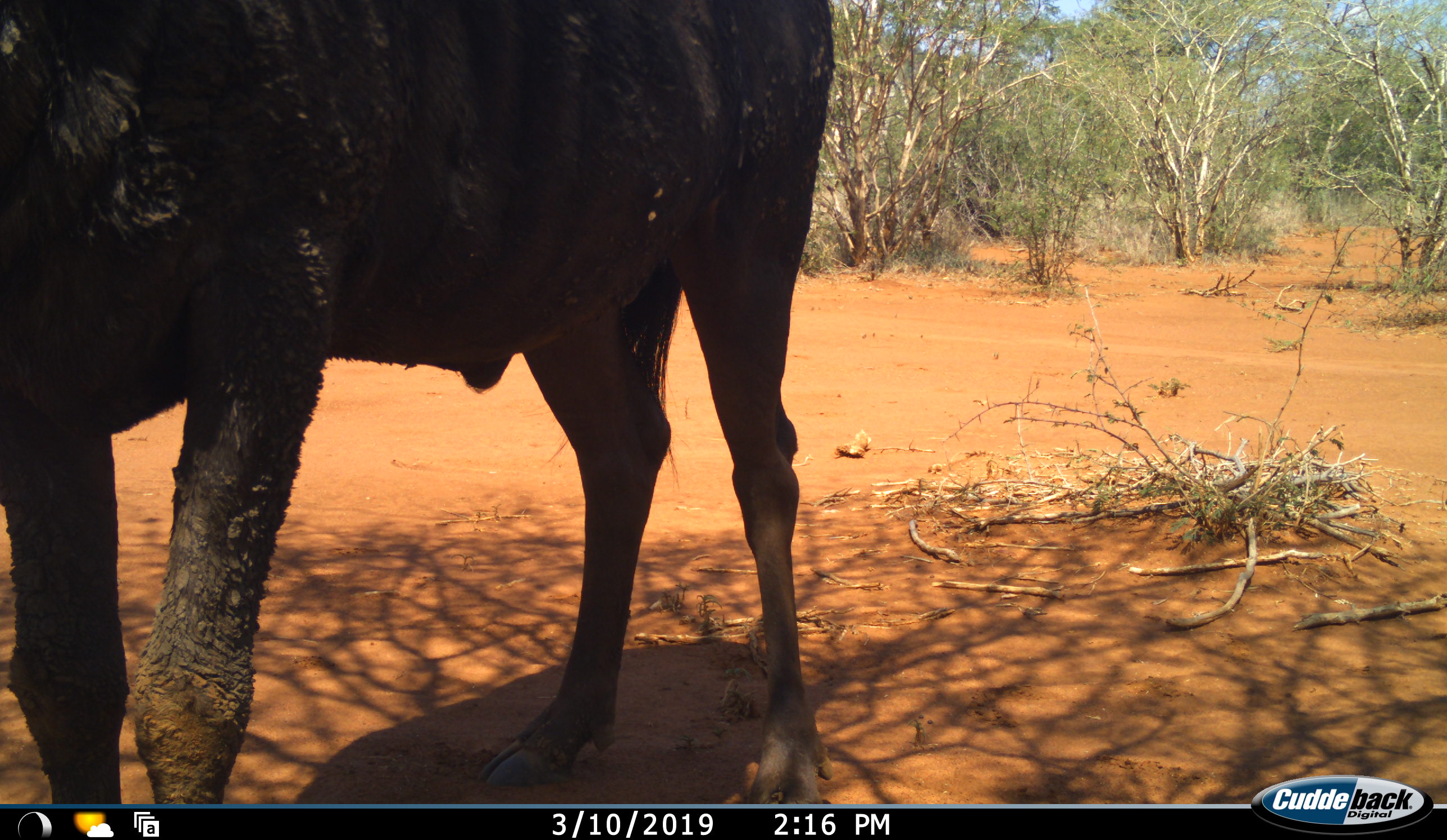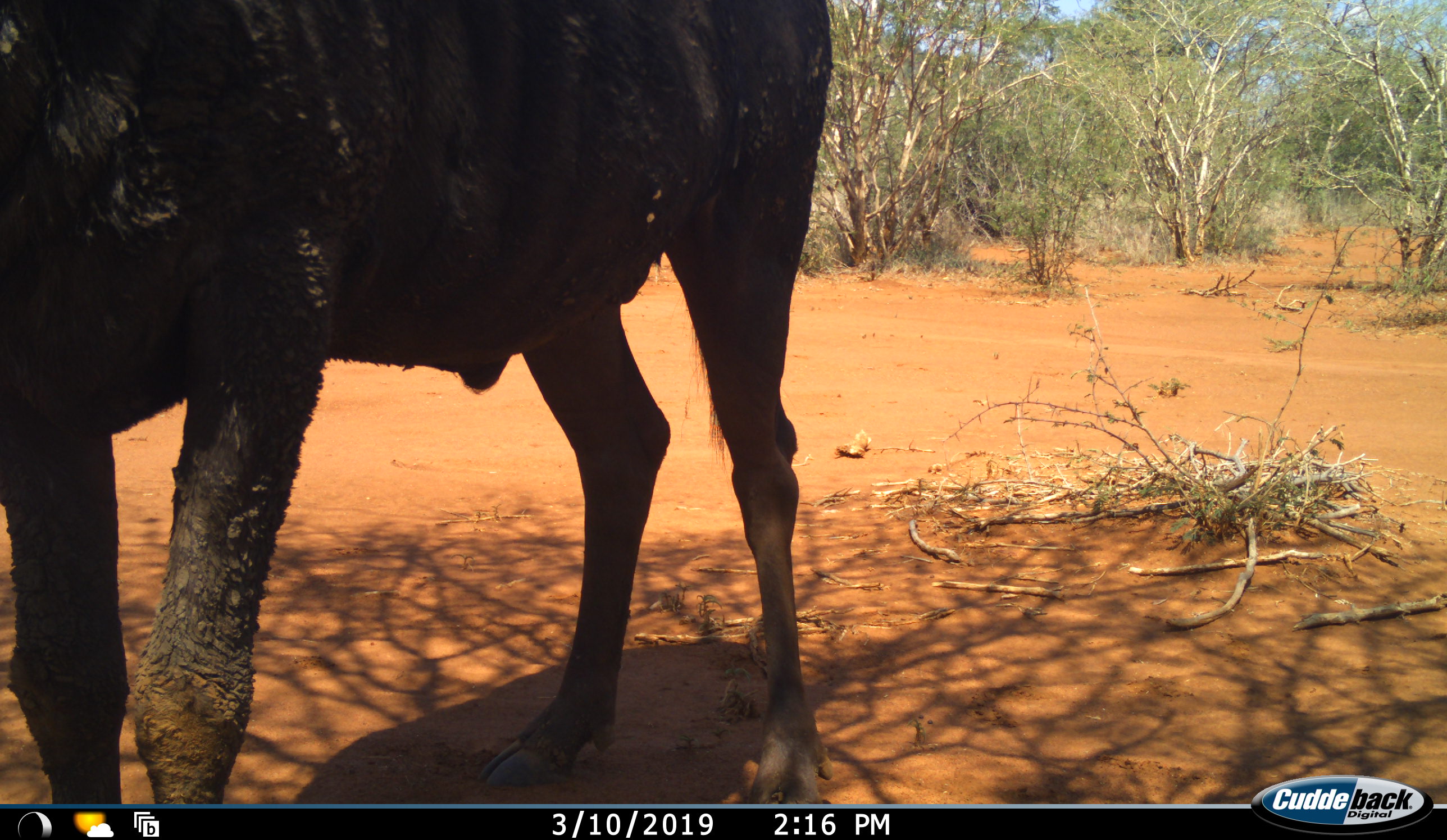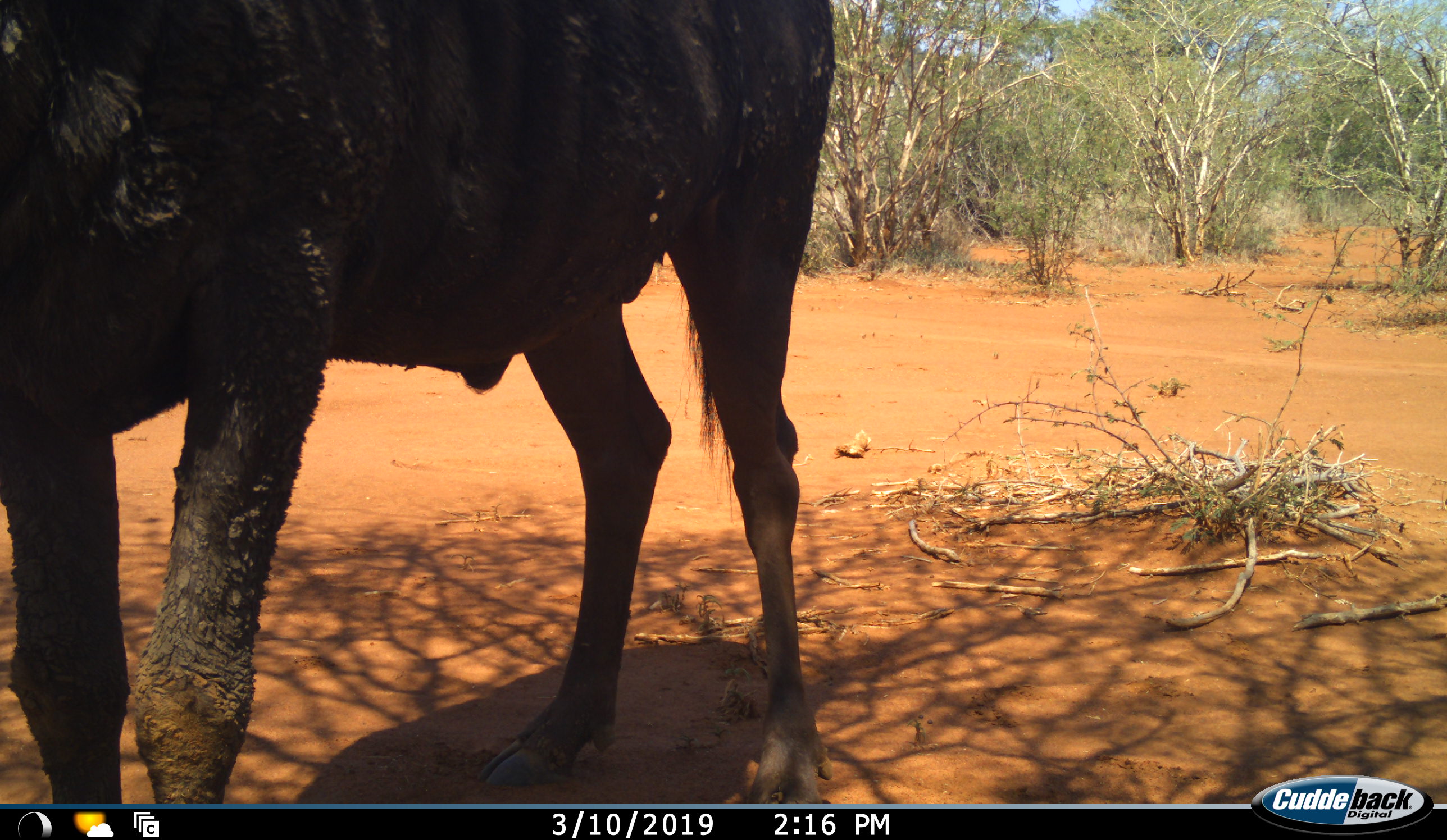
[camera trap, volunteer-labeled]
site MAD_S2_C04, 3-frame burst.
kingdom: Animalia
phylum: Chordata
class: Mammalia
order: Artiodactyla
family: Bovidae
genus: Connochaetes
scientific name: Connochaetes taurinus taurinus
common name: blue wildebeest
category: wildebeestblue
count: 1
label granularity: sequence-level